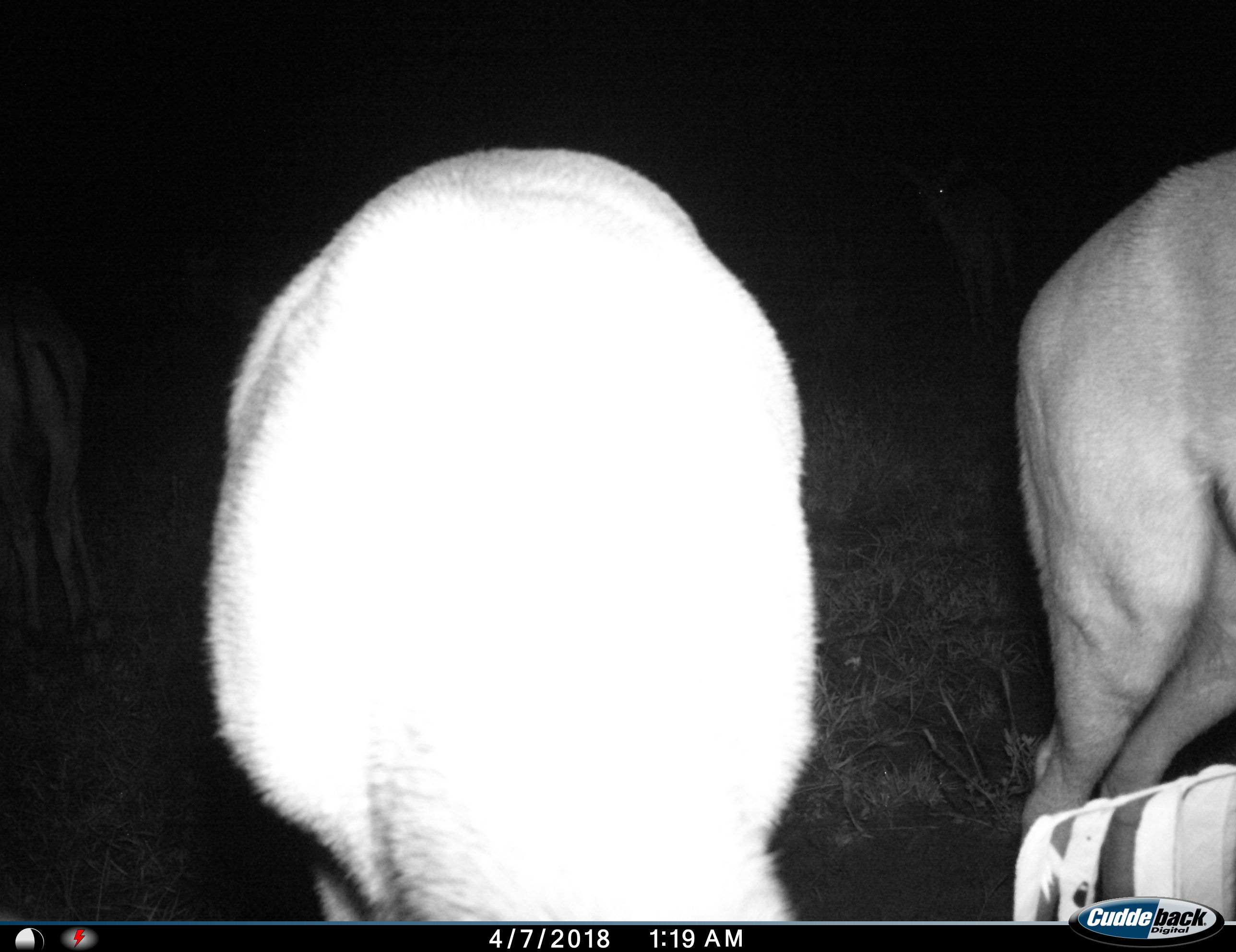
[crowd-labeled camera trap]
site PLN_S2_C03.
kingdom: Animalia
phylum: Chordata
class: Mammalia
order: Artiodactyla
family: Bovidae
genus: Aepyceros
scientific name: Aepyceros melampus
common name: impala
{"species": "impala (Aepyceros melampus)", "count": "2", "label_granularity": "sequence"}